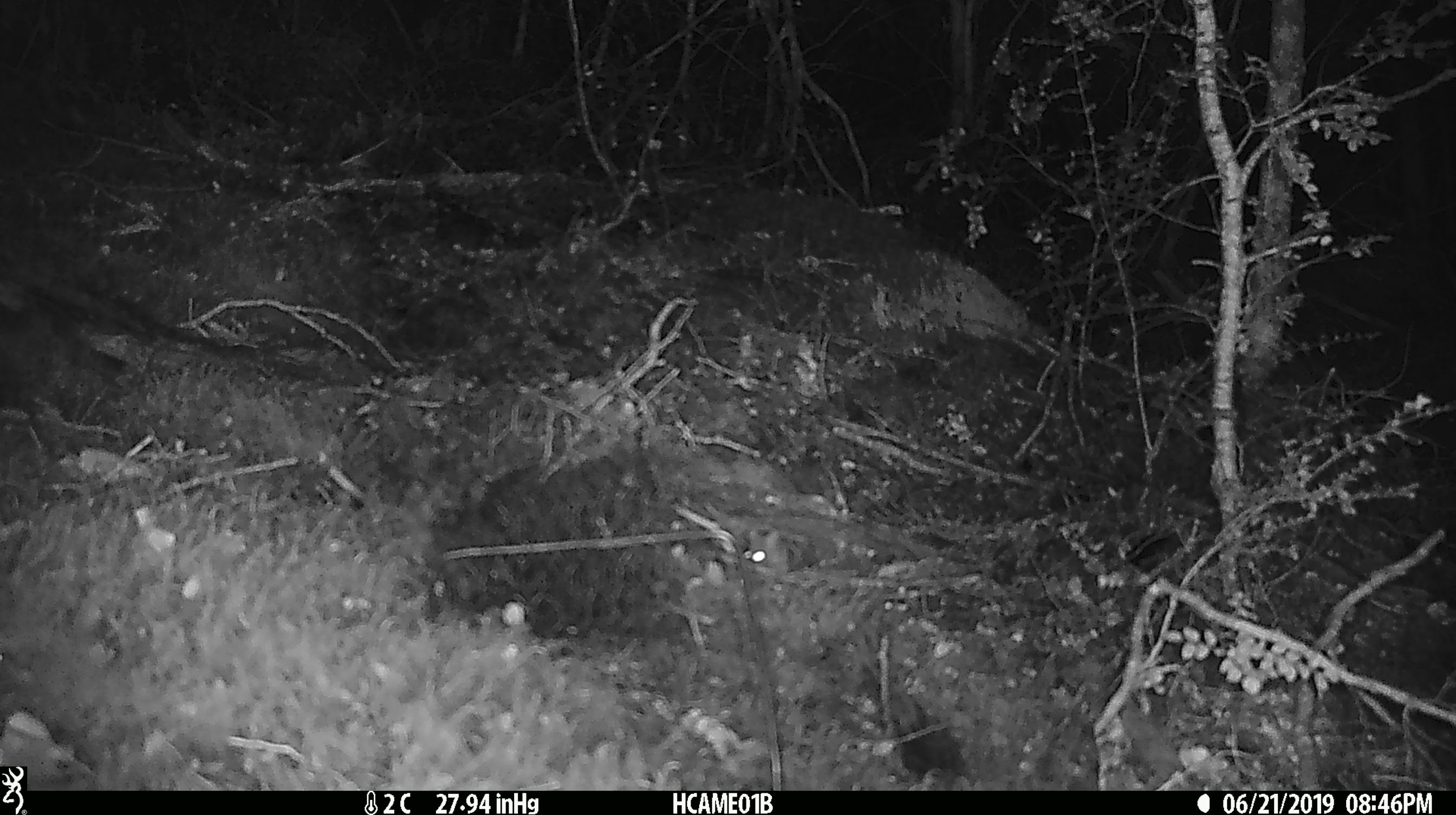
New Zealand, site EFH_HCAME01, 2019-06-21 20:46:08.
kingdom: Animalia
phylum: Chordata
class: Mammalia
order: Rodentia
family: Muridae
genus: Mus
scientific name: Mus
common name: mouse